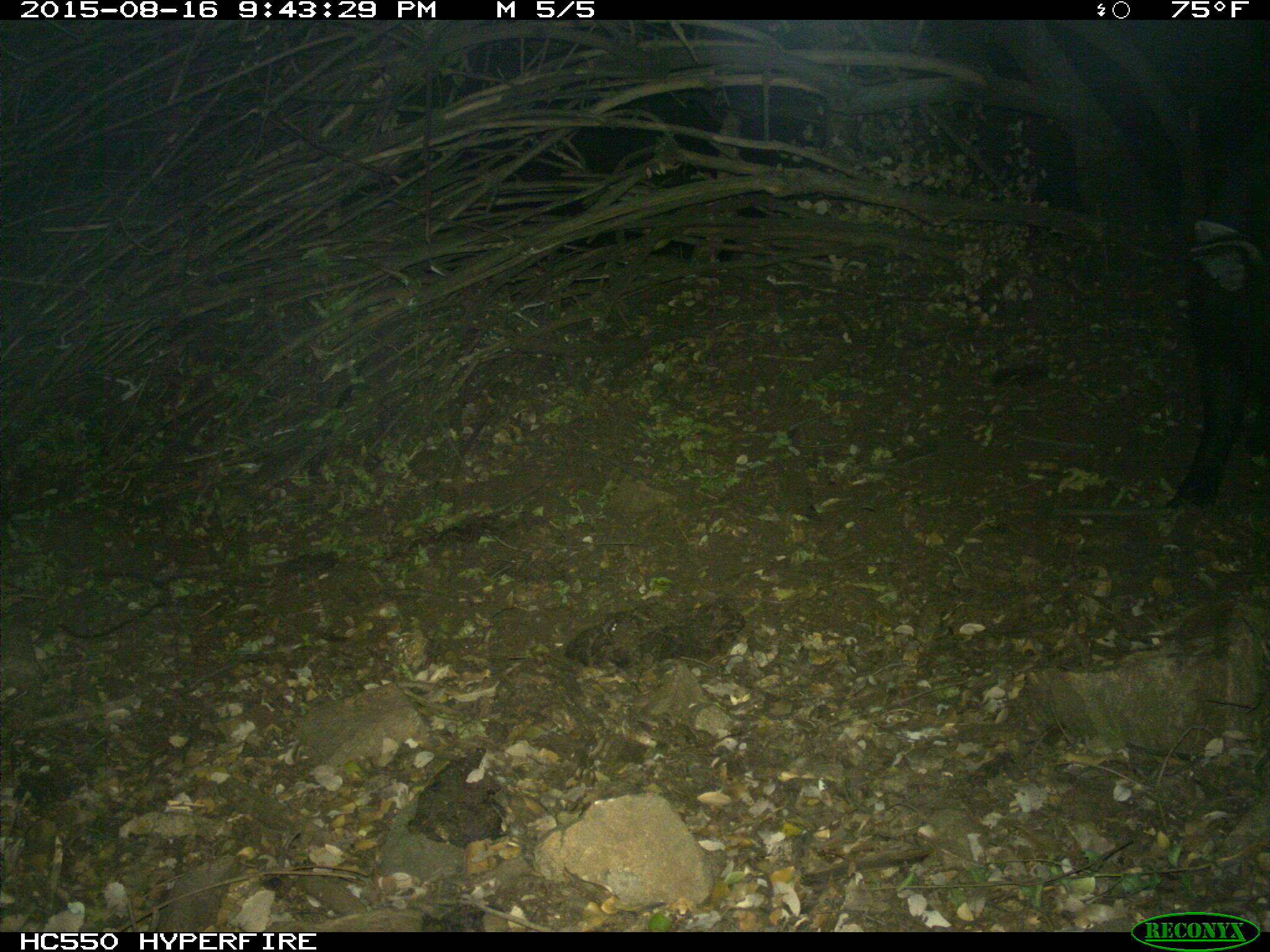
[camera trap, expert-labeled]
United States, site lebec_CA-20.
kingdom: Animalia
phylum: Chordata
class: Mammalia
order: Artiodactyla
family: Suidae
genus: Sus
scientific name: Sus scrofa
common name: wild boar